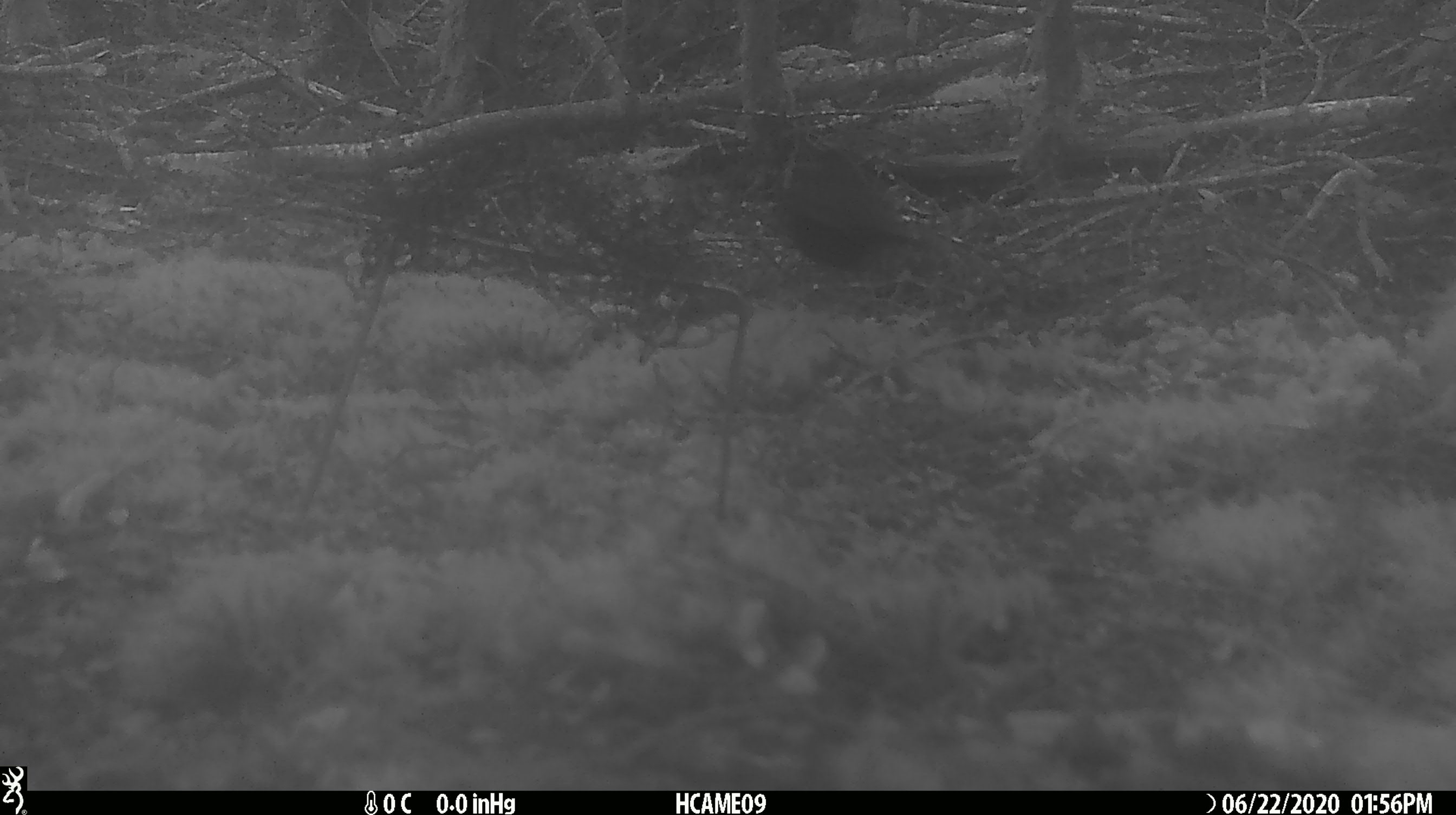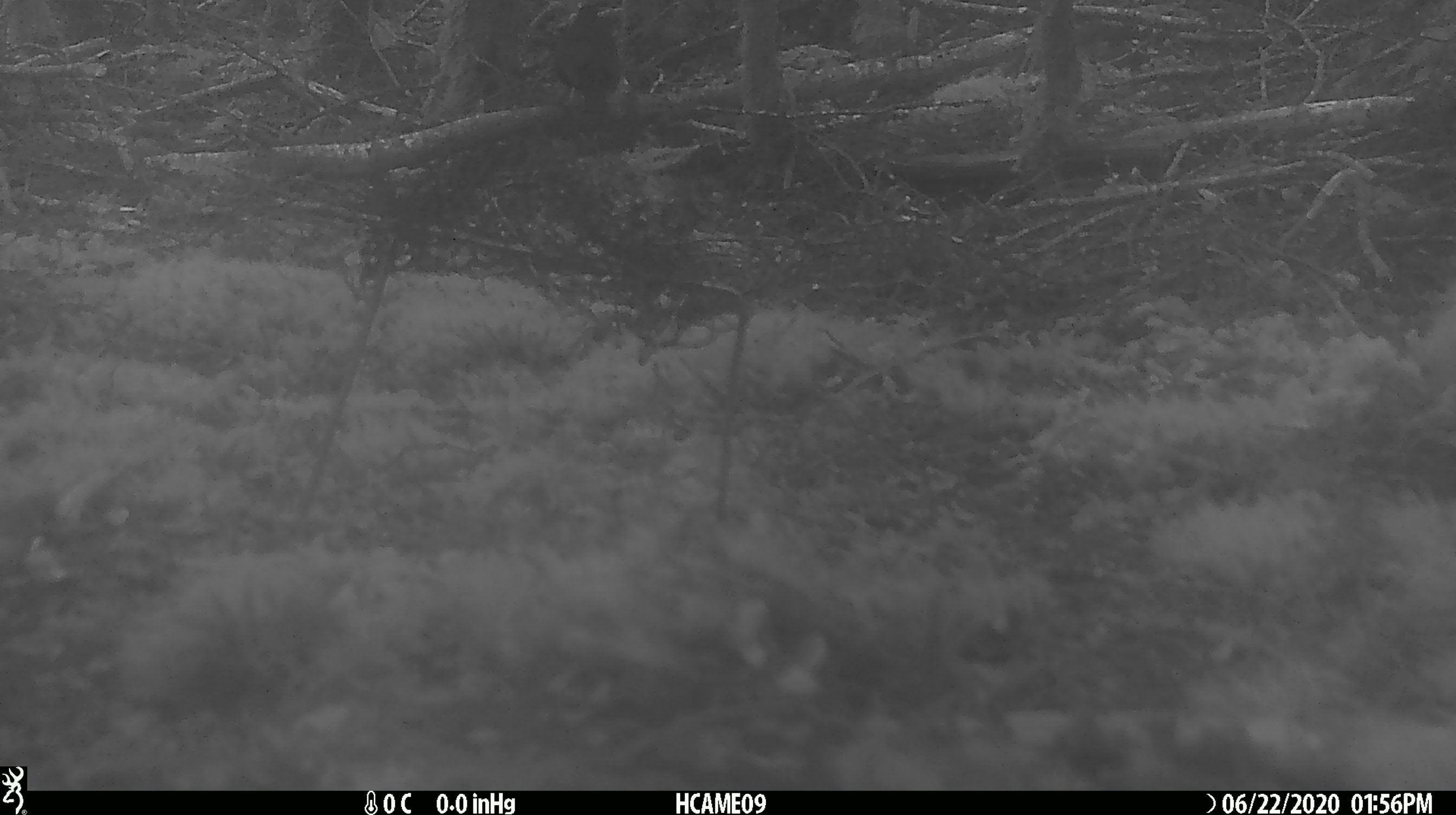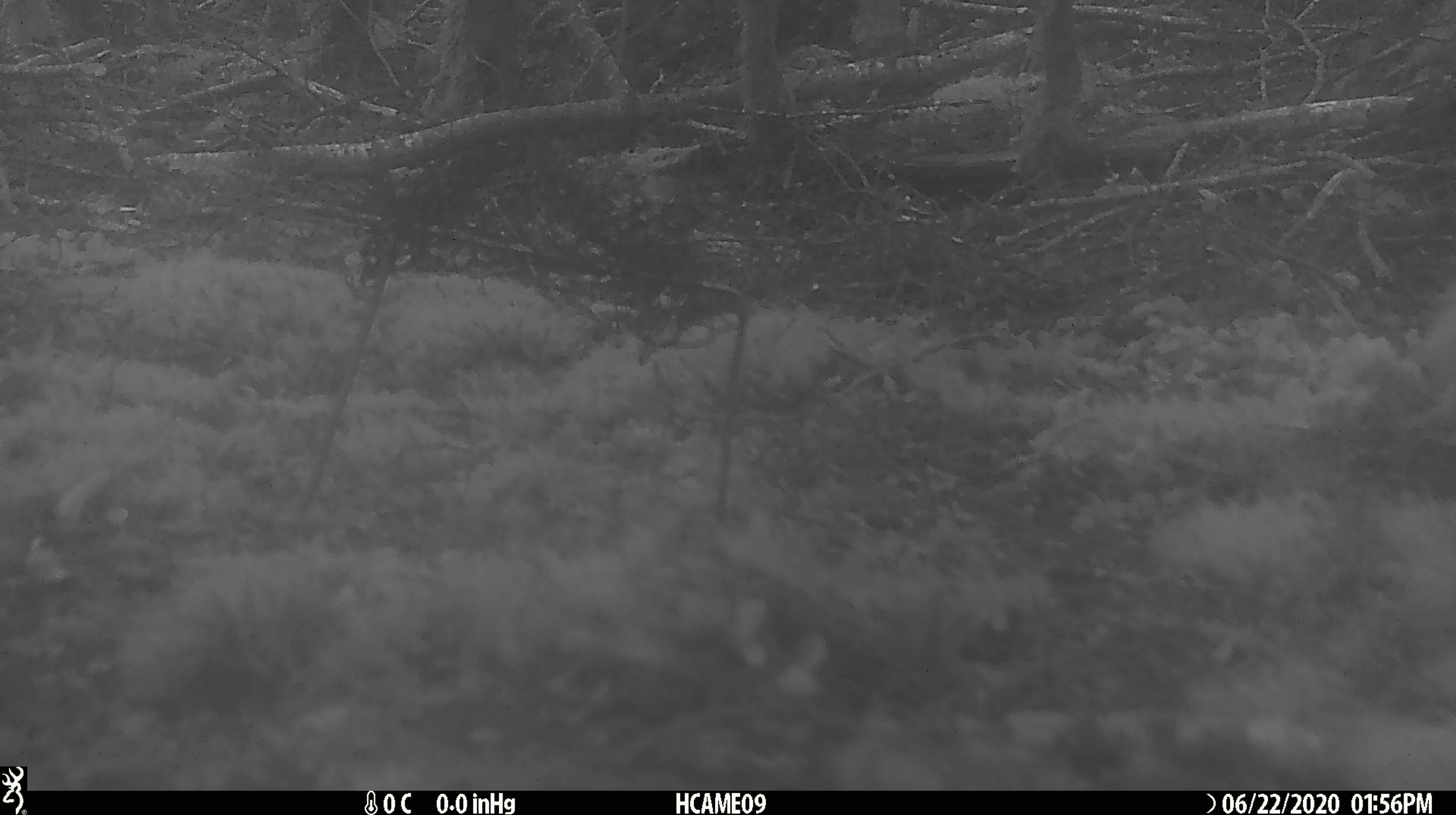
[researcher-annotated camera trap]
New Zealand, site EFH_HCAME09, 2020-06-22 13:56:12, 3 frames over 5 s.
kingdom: Animalia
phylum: Chordata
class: Aves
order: Passeriformes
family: Petroicidae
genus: Petroica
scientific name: Petroica australis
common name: new zealand robin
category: robin